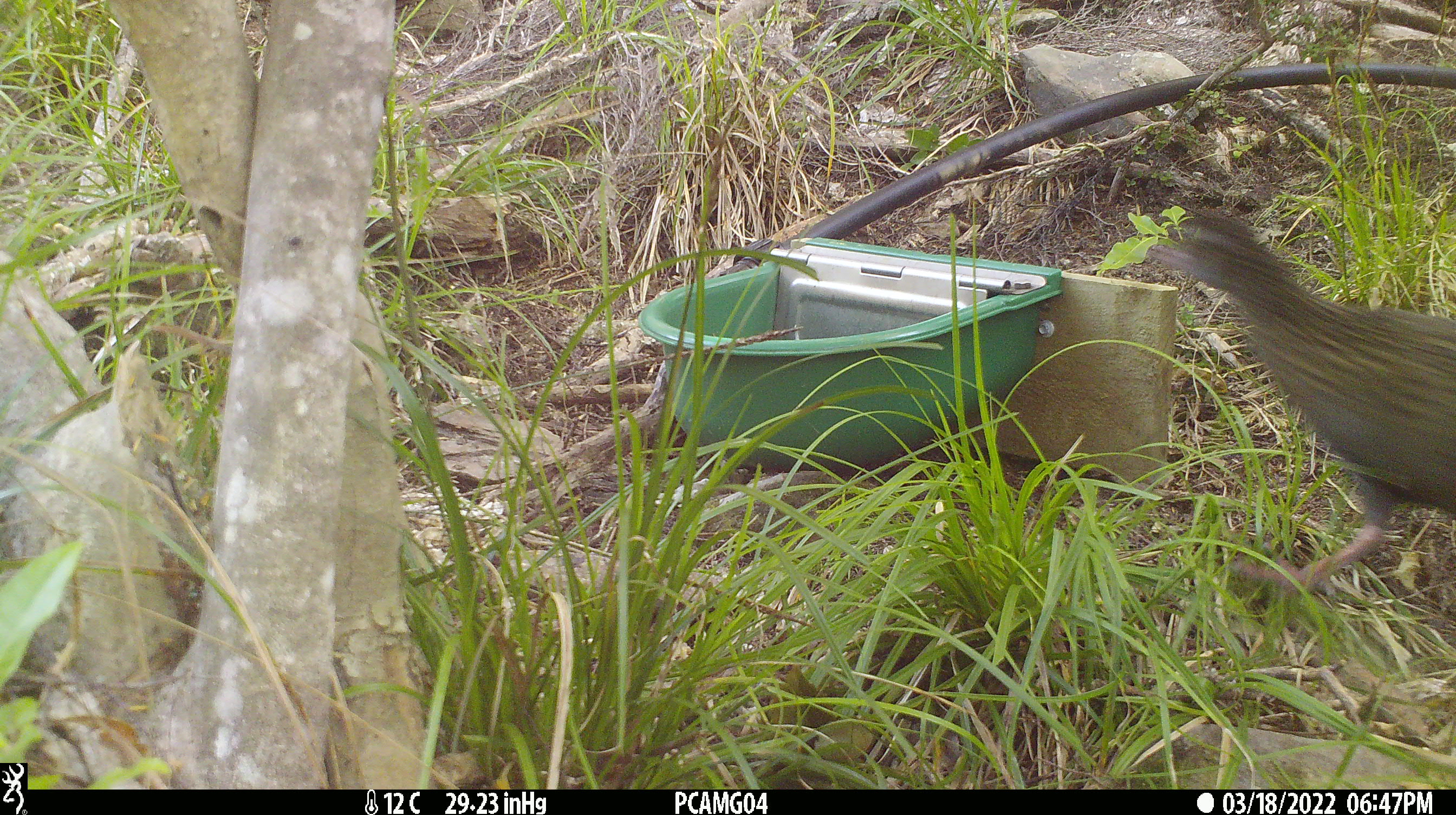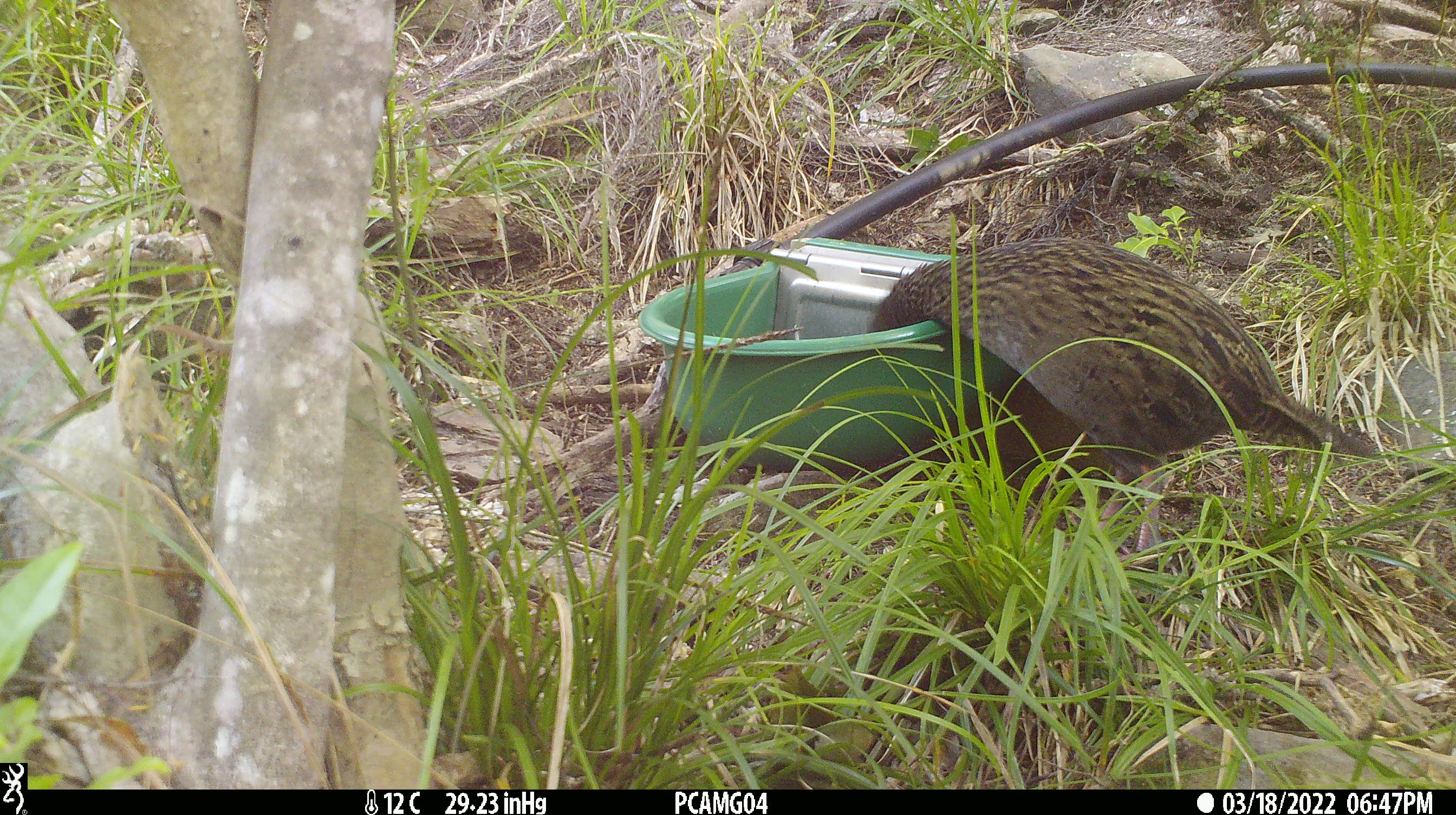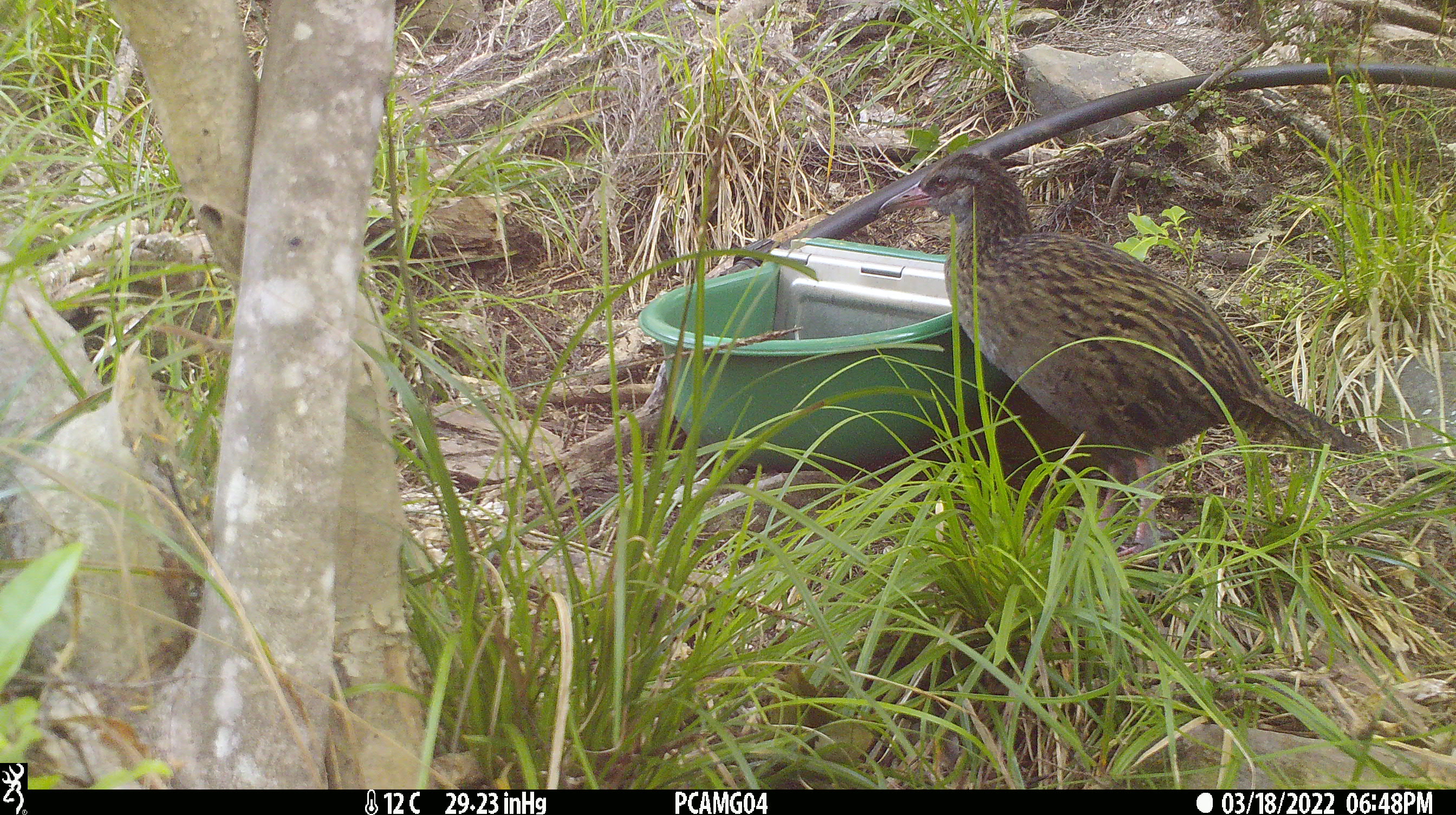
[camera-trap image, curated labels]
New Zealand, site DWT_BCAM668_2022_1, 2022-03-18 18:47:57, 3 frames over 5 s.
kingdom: Animalia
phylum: Chordata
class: Aves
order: Gruiformes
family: Rallidae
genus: Gallirallus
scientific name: Gallirallus australis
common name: weka